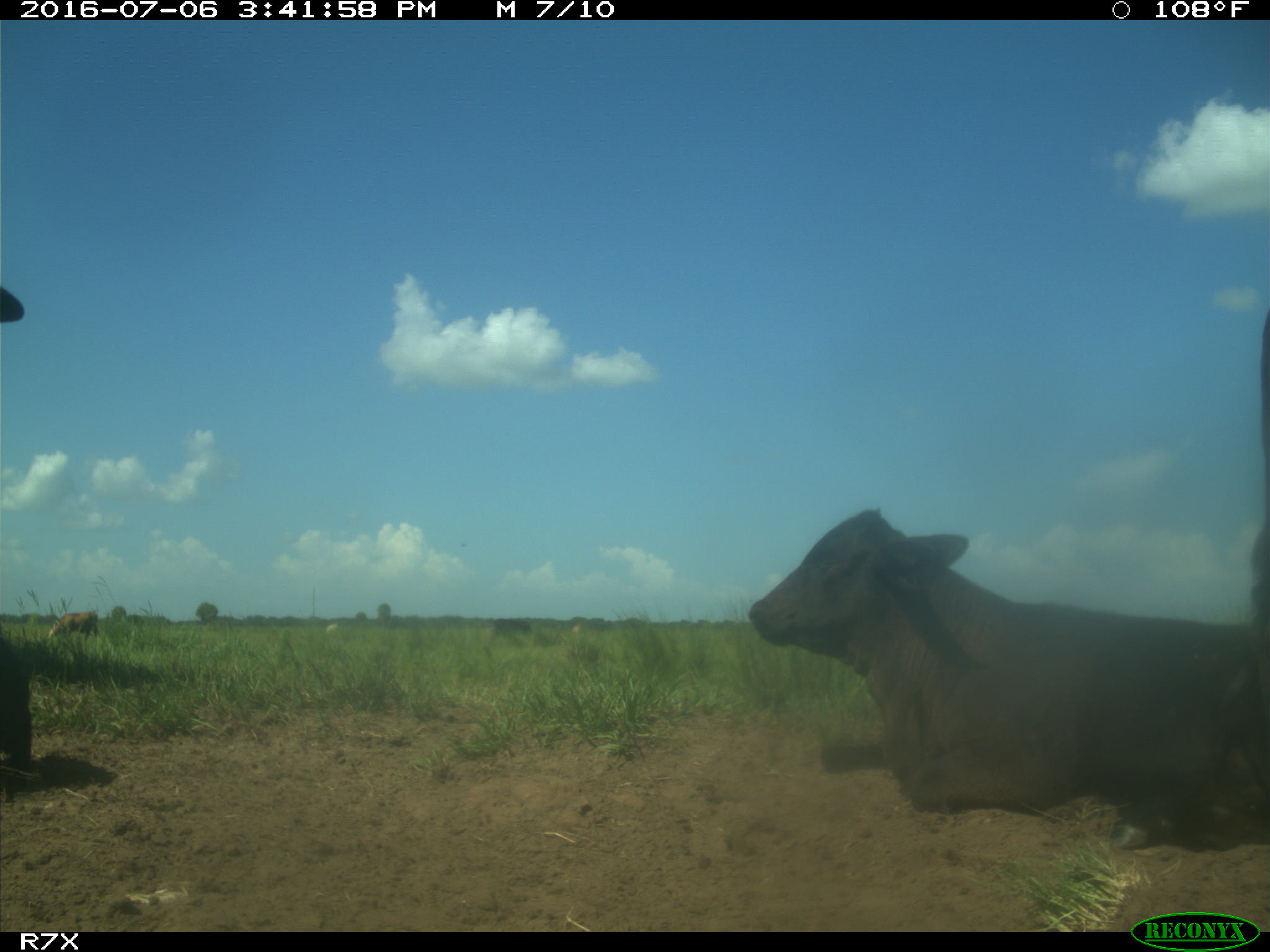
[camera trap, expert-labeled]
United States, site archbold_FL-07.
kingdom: Animalia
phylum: Chordata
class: Mammalia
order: Artiodactyla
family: Bovidae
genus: Bos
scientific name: Bos taurus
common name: domestic cow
Bos taurus (domestic cow).